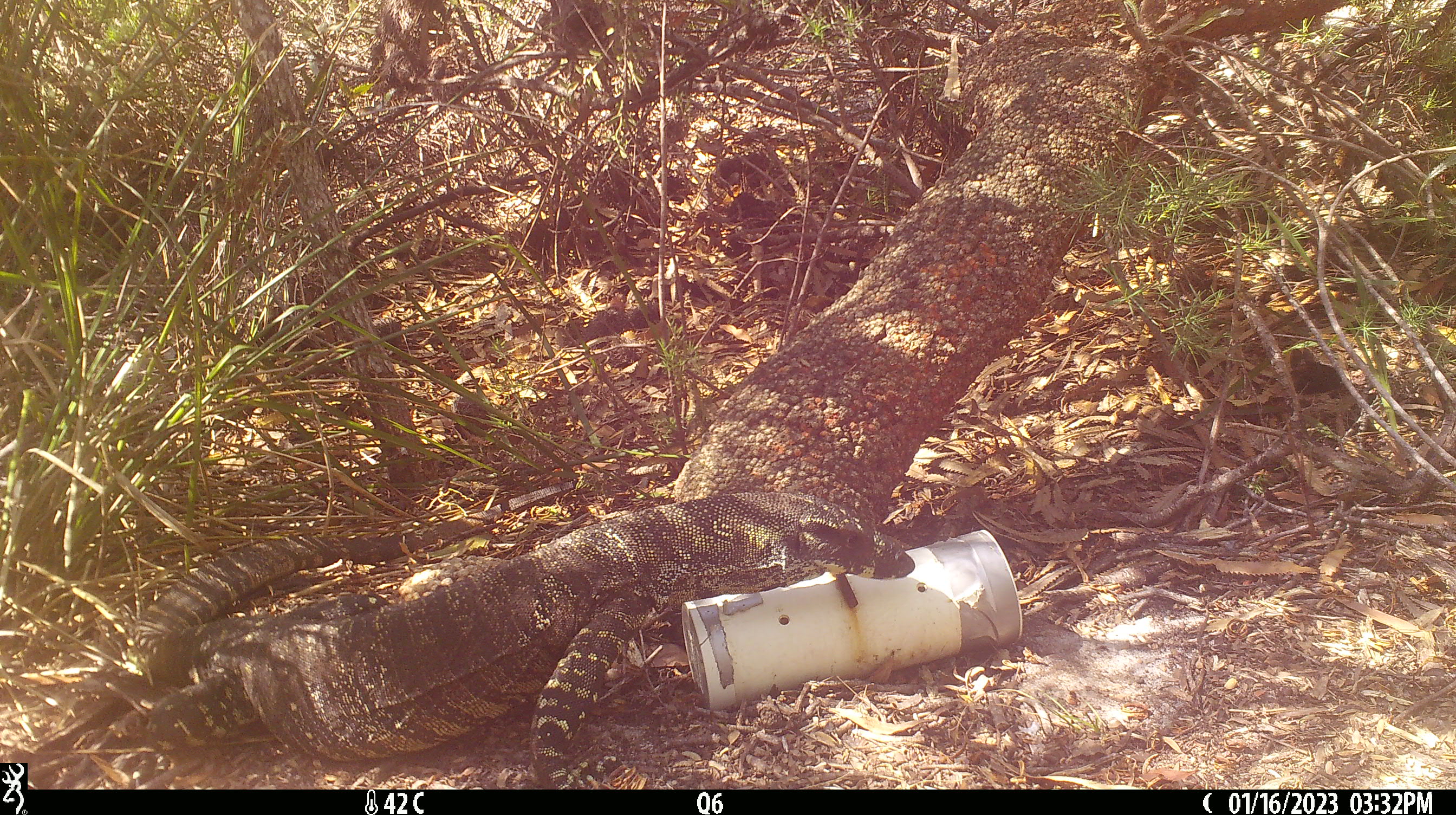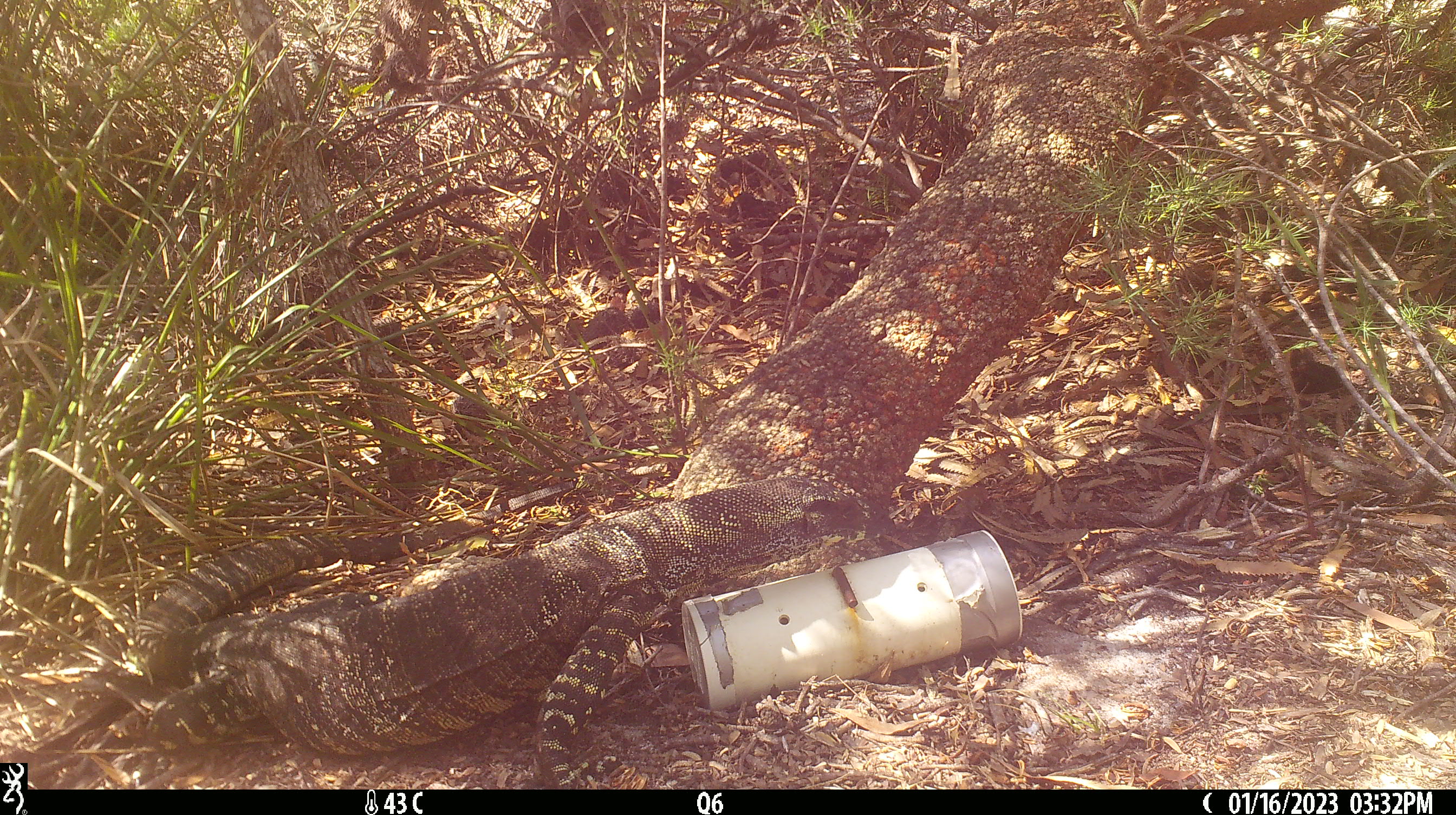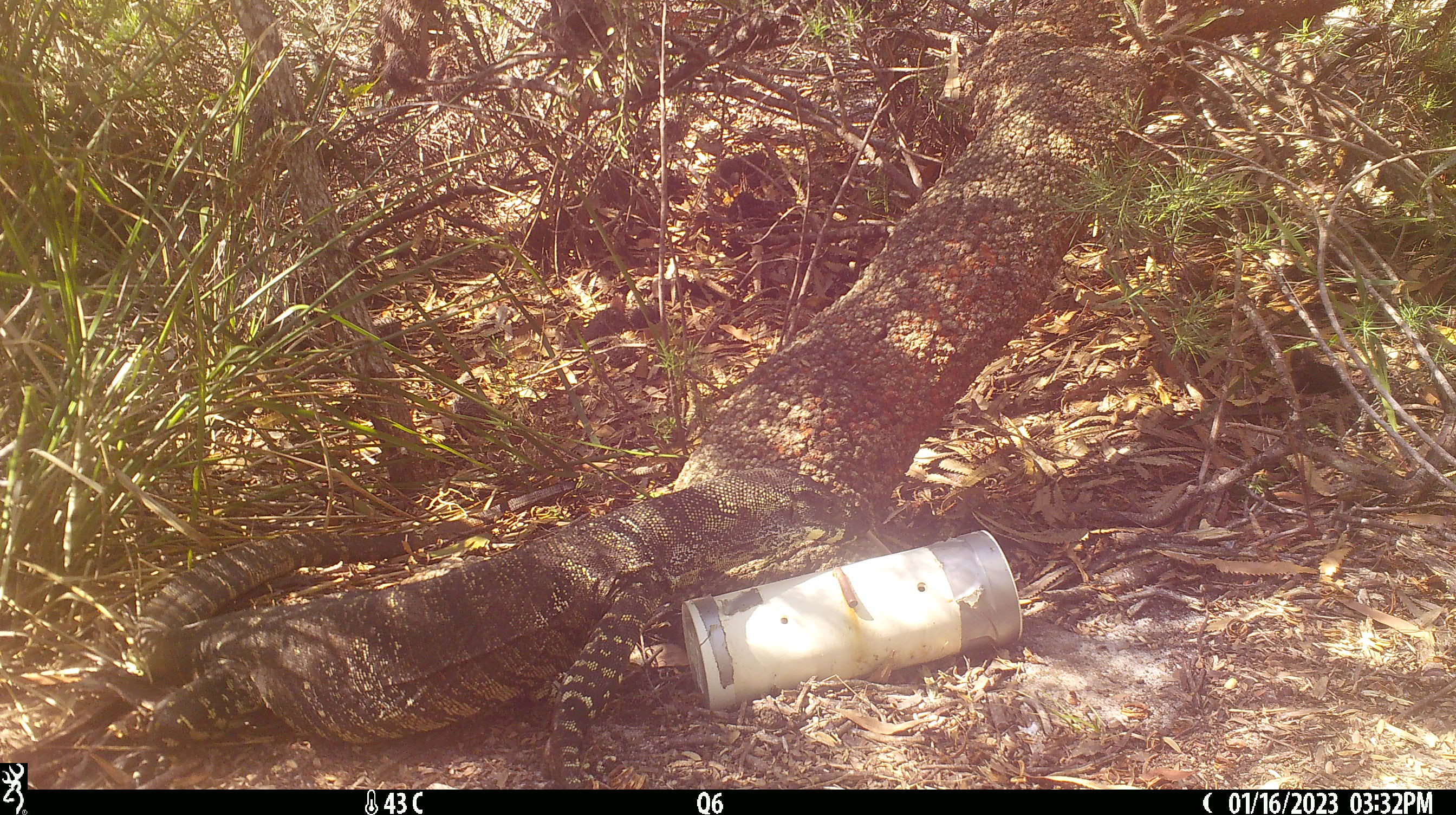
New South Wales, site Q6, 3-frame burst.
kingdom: Animalia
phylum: Chordata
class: Reptilia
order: Squamata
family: Varanidae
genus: Varanus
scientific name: Varanus varius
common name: lace monitor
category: goanna